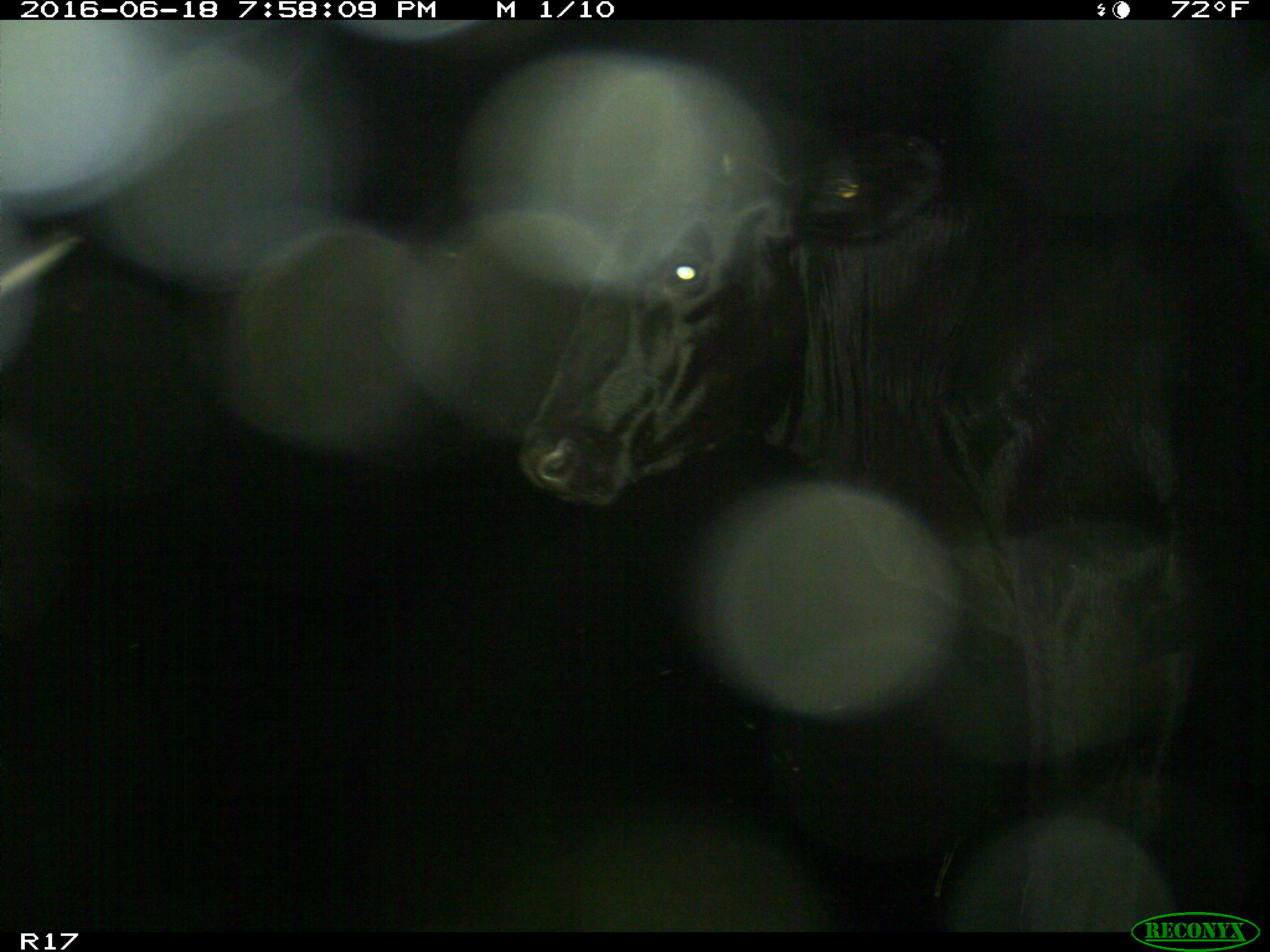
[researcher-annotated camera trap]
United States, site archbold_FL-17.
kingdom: Animalia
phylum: Chordata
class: Mammalia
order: Artiodactyla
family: Bovidae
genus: Bos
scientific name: Bos taurus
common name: domestic cow